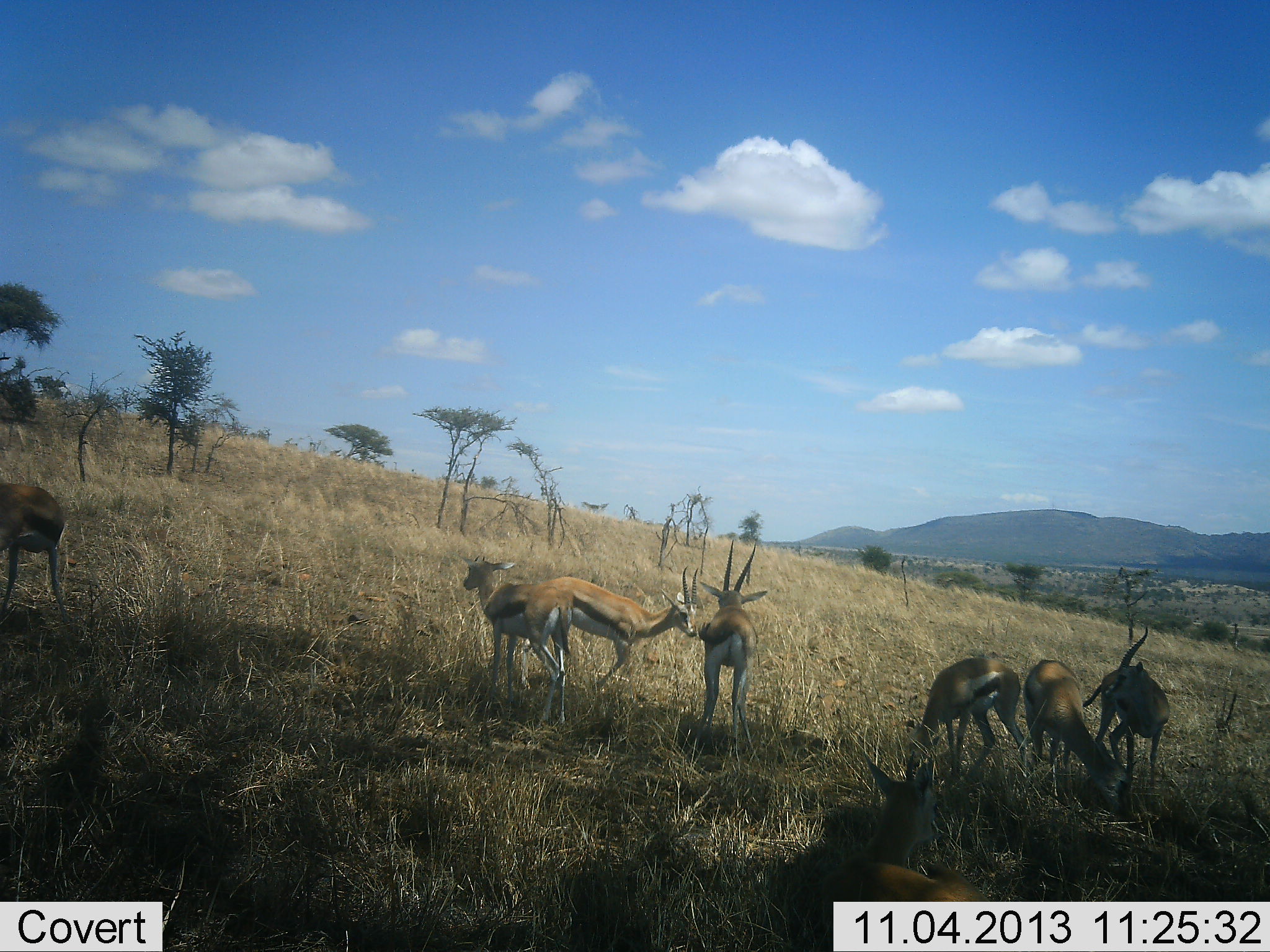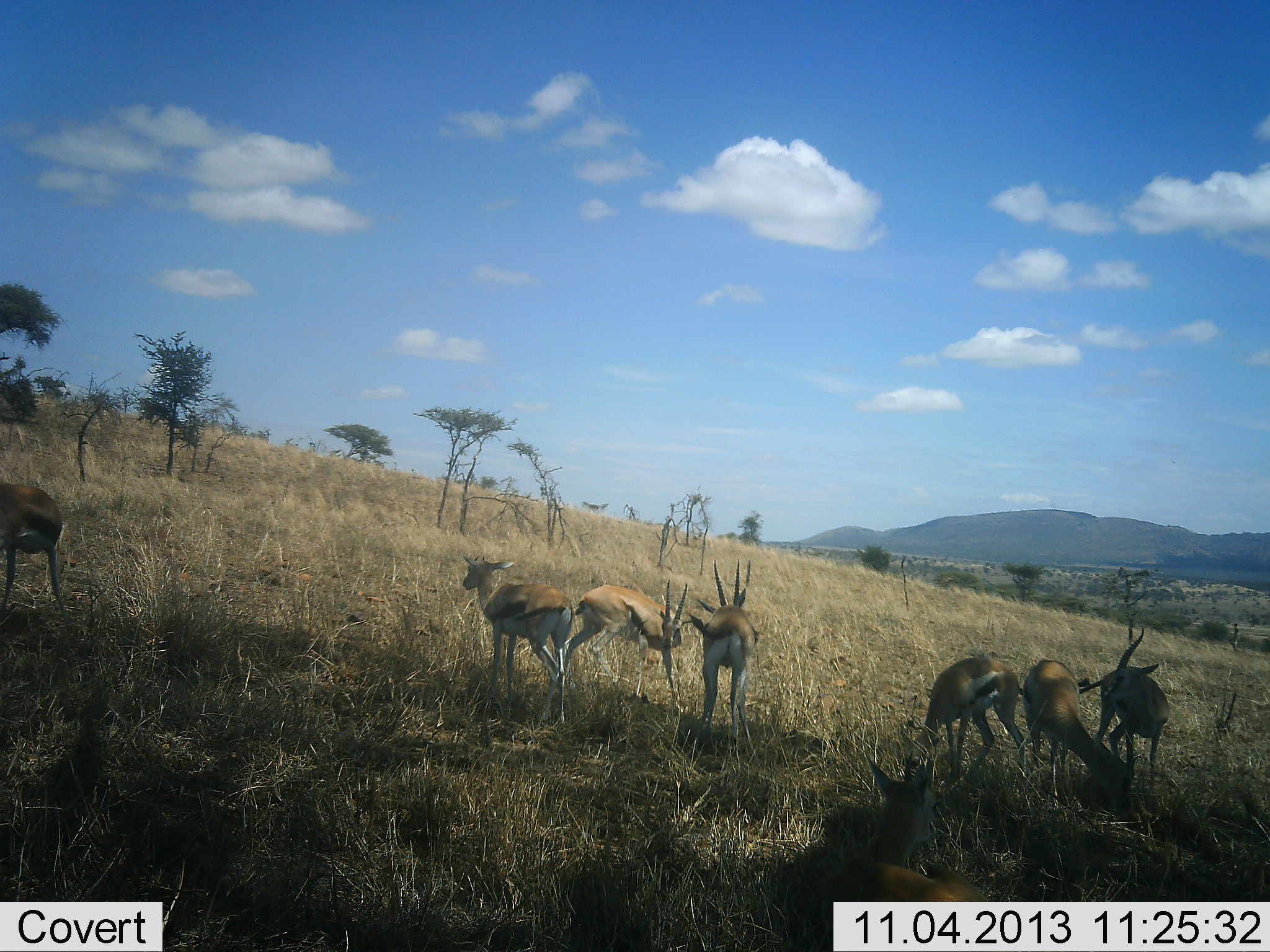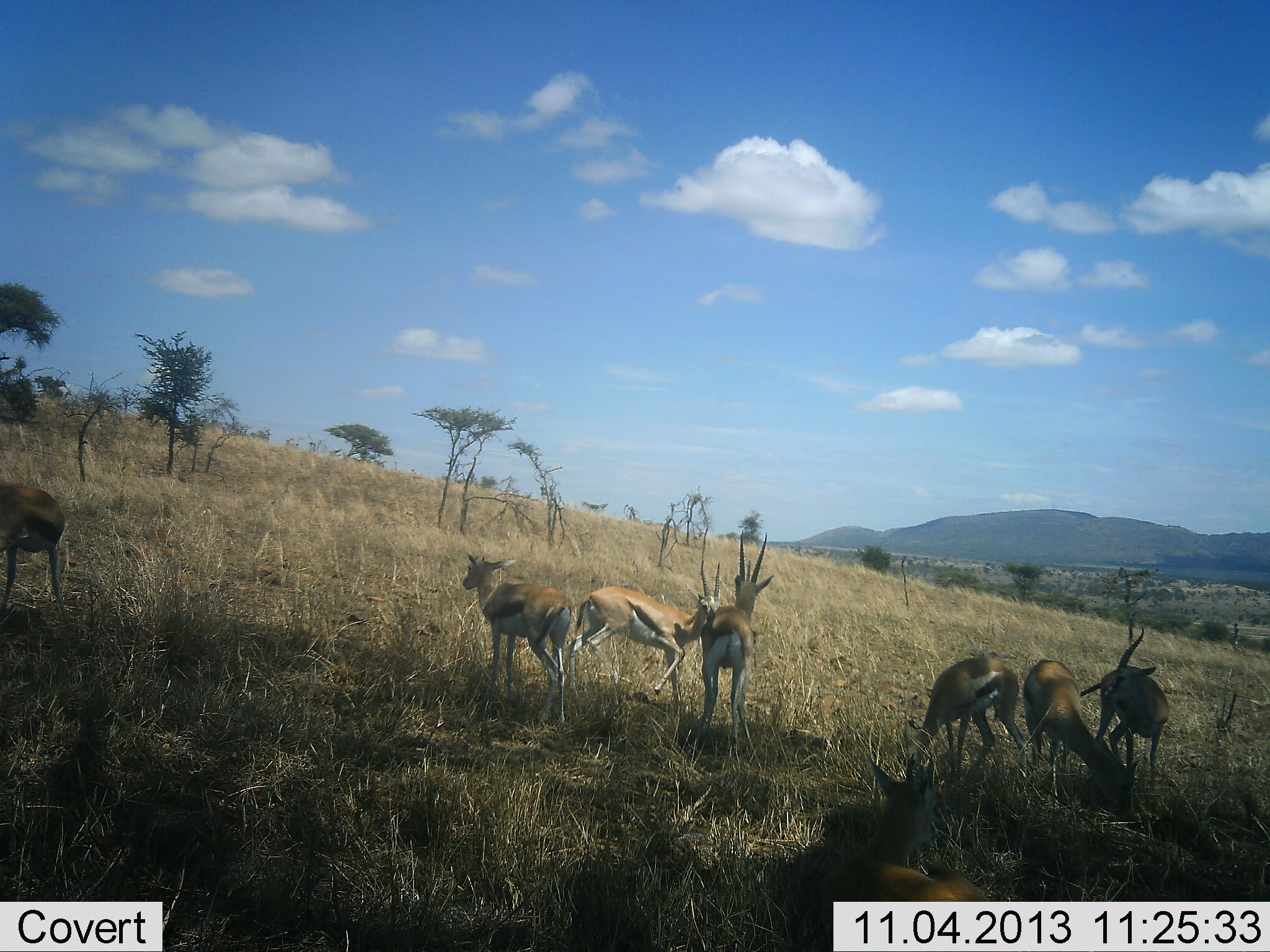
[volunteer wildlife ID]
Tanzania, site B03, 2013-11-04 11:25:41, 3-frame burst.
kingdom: Animalia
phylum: Chordata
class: Mammalia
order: Artiodactyla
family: Bovidae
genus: Eudorcas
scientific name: Eudorcas thomsonii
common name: thomson's gazelle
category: gazellethomsons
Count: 8.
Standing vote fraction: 80%.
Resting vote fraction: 60%.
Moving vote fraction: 40%.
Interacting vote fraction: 30%.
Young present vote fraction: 10%.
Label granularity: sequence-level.